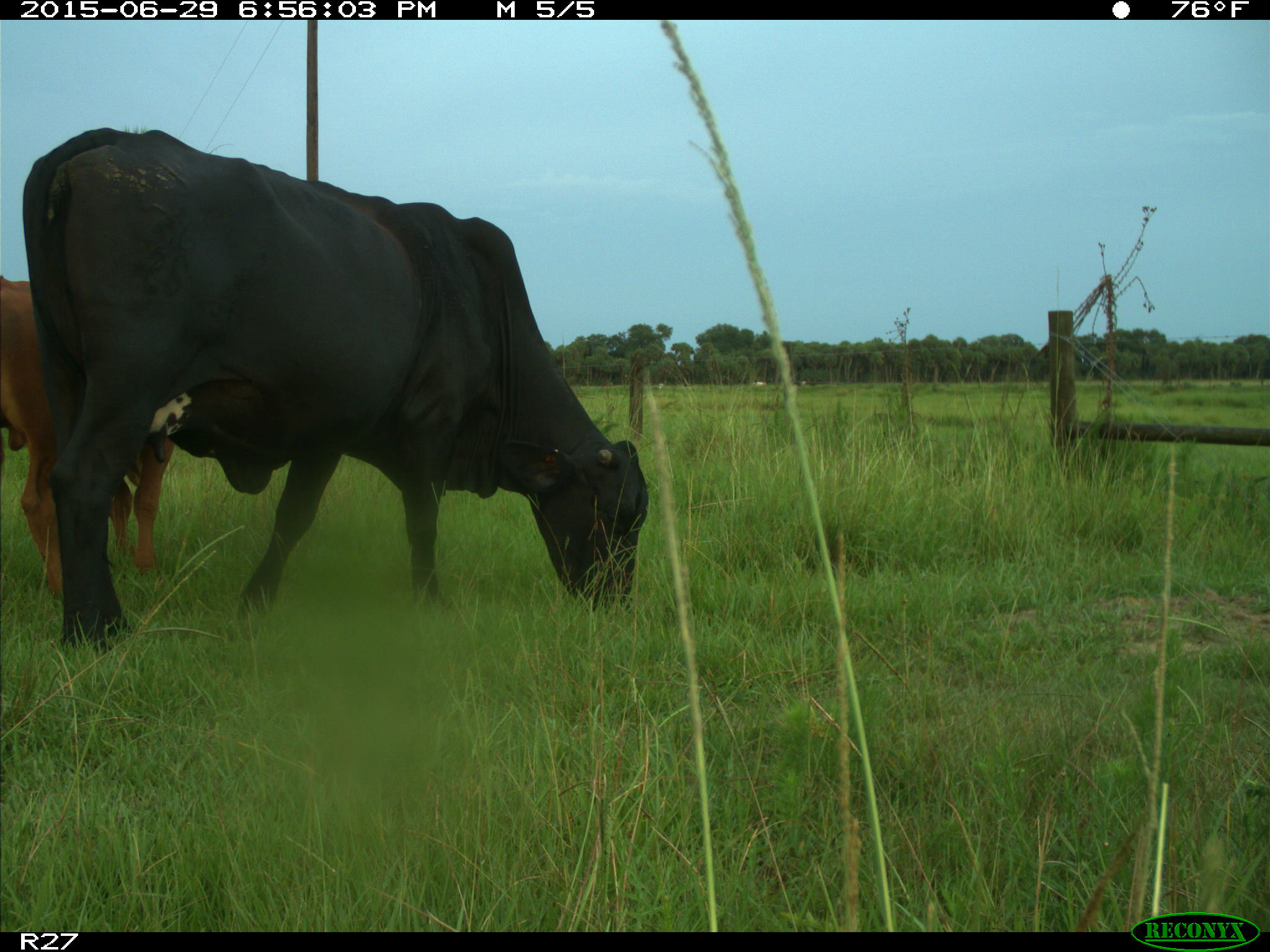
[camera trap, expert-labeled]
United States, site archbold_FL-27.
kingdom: Animalia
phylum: Chordata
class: Mammalia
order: Artiodactyla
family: Bovidae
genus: Bos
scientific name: Bos taurus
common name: domestic cow